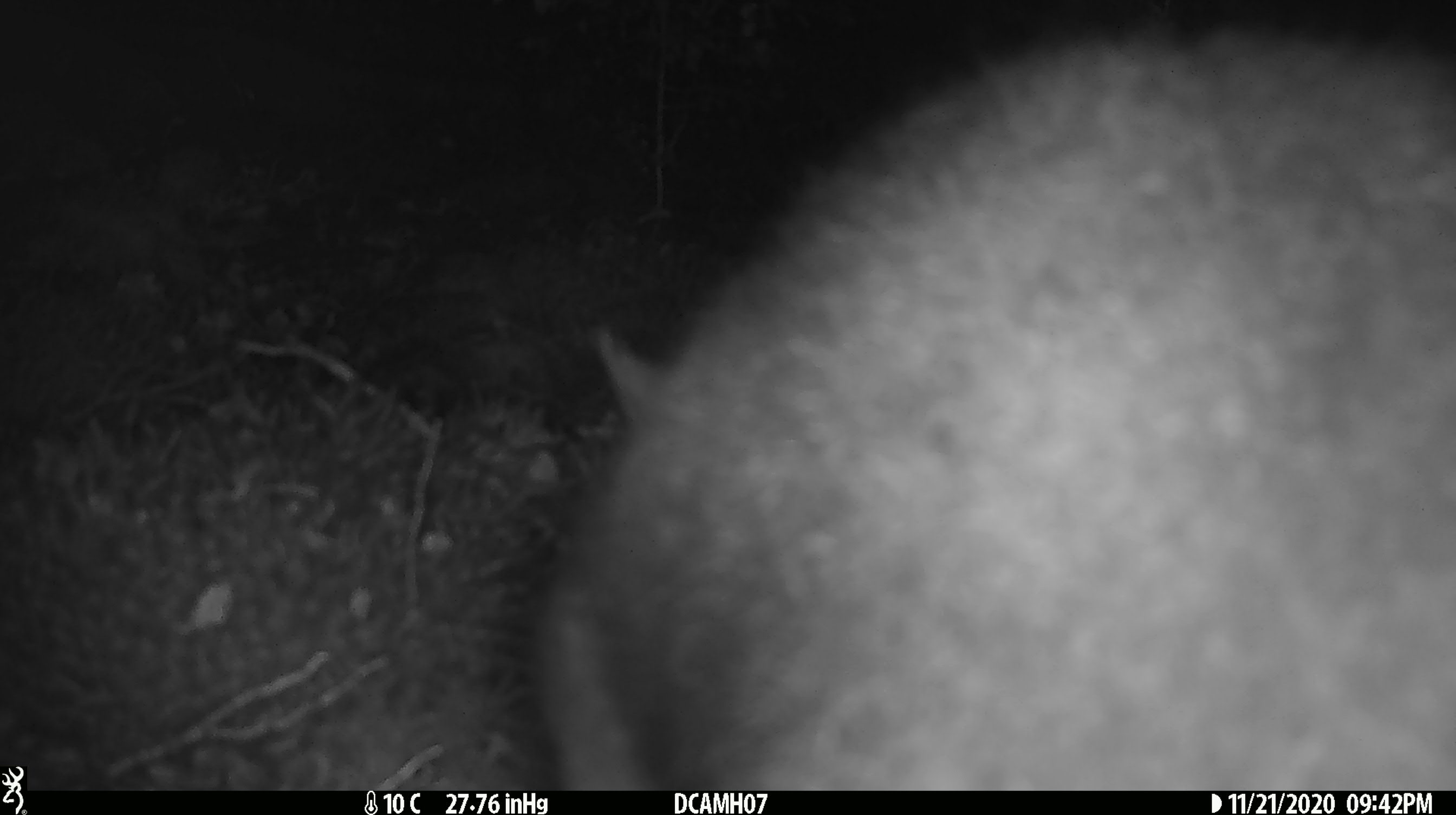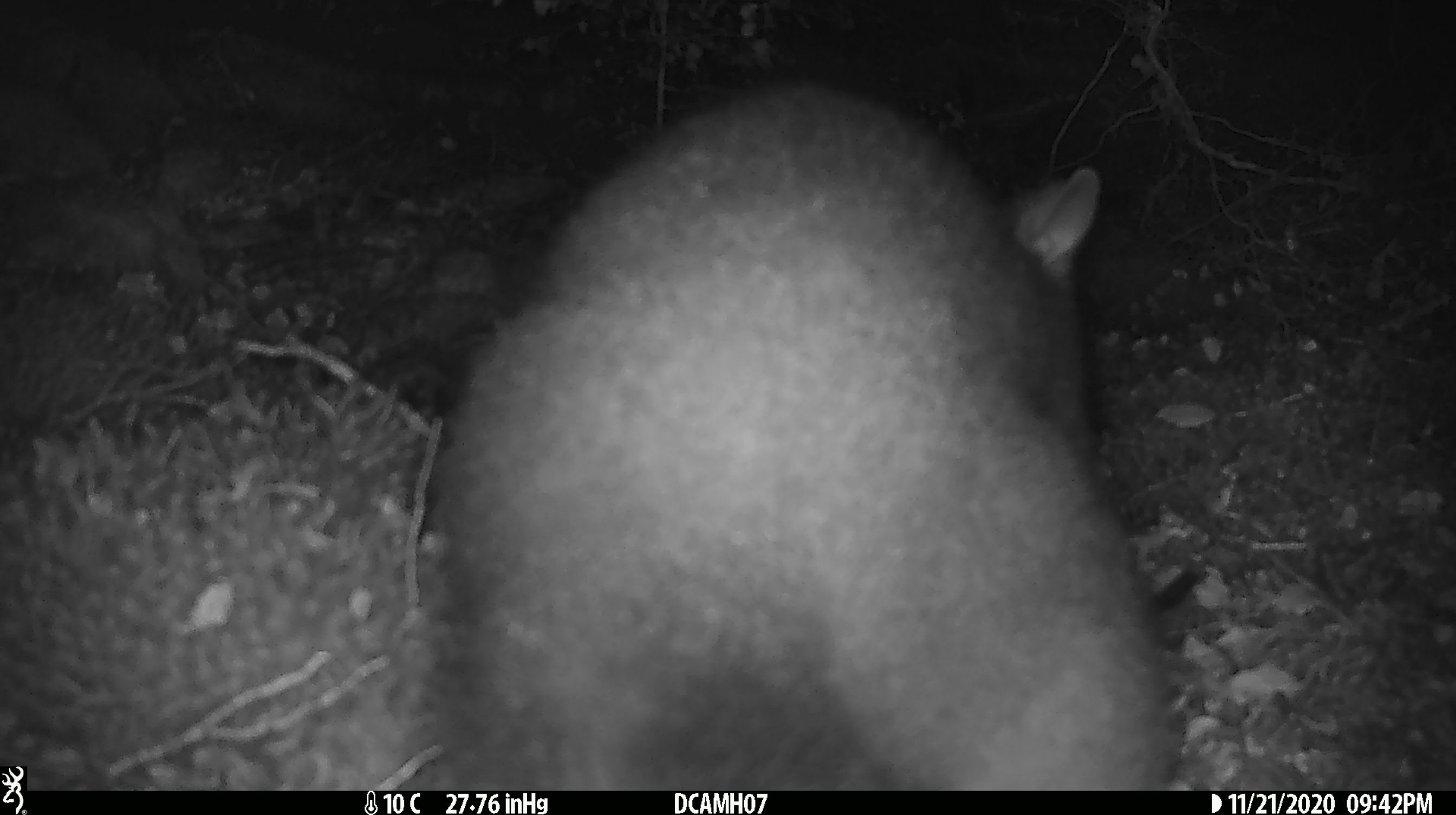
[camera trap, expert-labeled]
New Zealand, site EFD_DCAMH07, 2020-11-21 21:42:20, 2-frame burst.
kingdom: Animalia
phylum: Chordata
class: Mammalia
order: Diprotodontia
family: Phalangeridae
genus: Trichosurus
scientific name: Trichosurus vulpecula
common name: common brushtail possum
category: possum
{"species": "possum (common brushtail possum) (Trichosurus vulpecula)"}